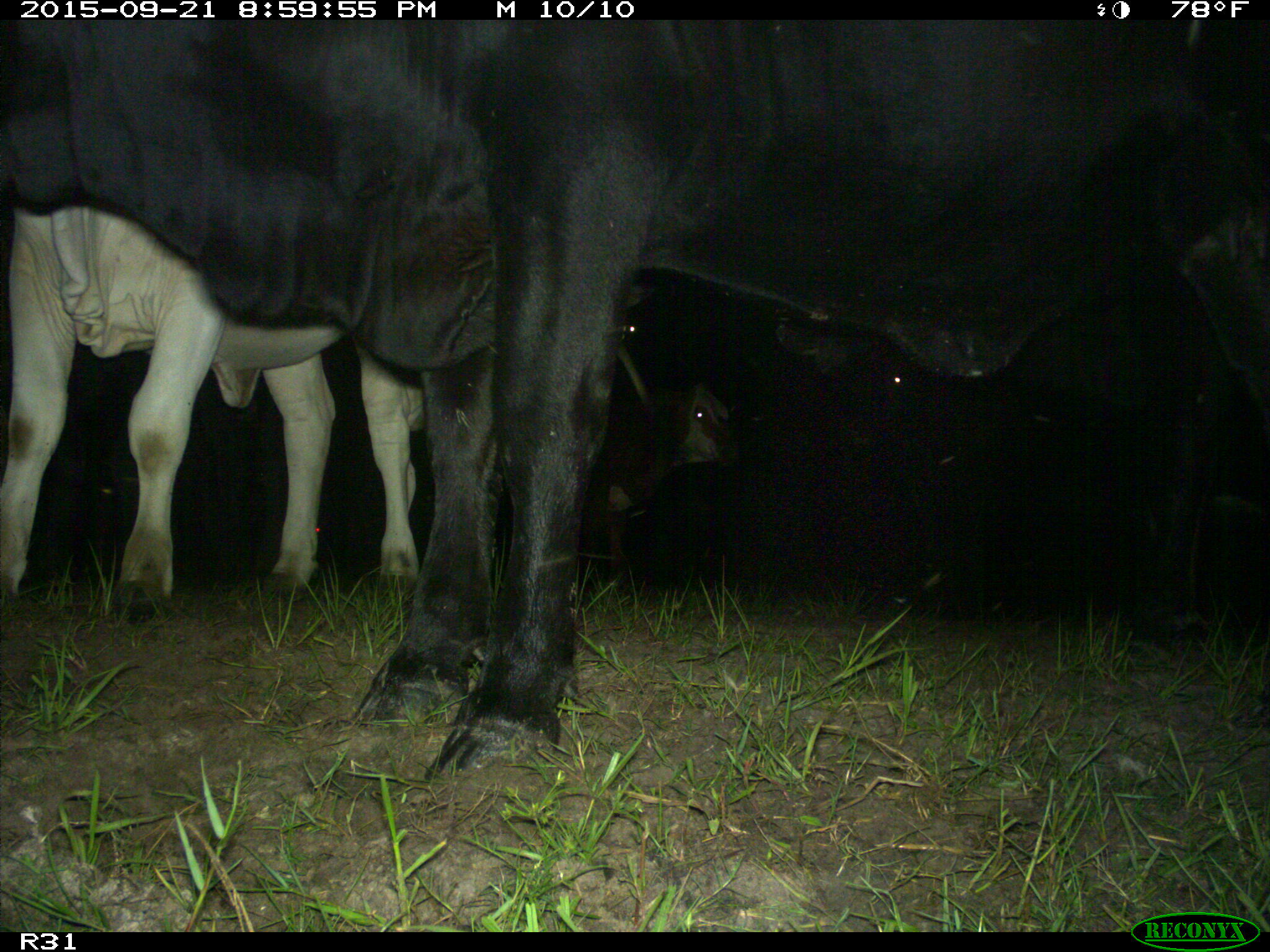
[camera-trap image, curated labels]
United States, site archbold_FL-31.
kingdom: Animalia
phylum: Chordata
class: Mammalia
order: Artiodactyla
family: Bovidae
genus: Bos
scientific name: Bos taurus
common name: domestic cow